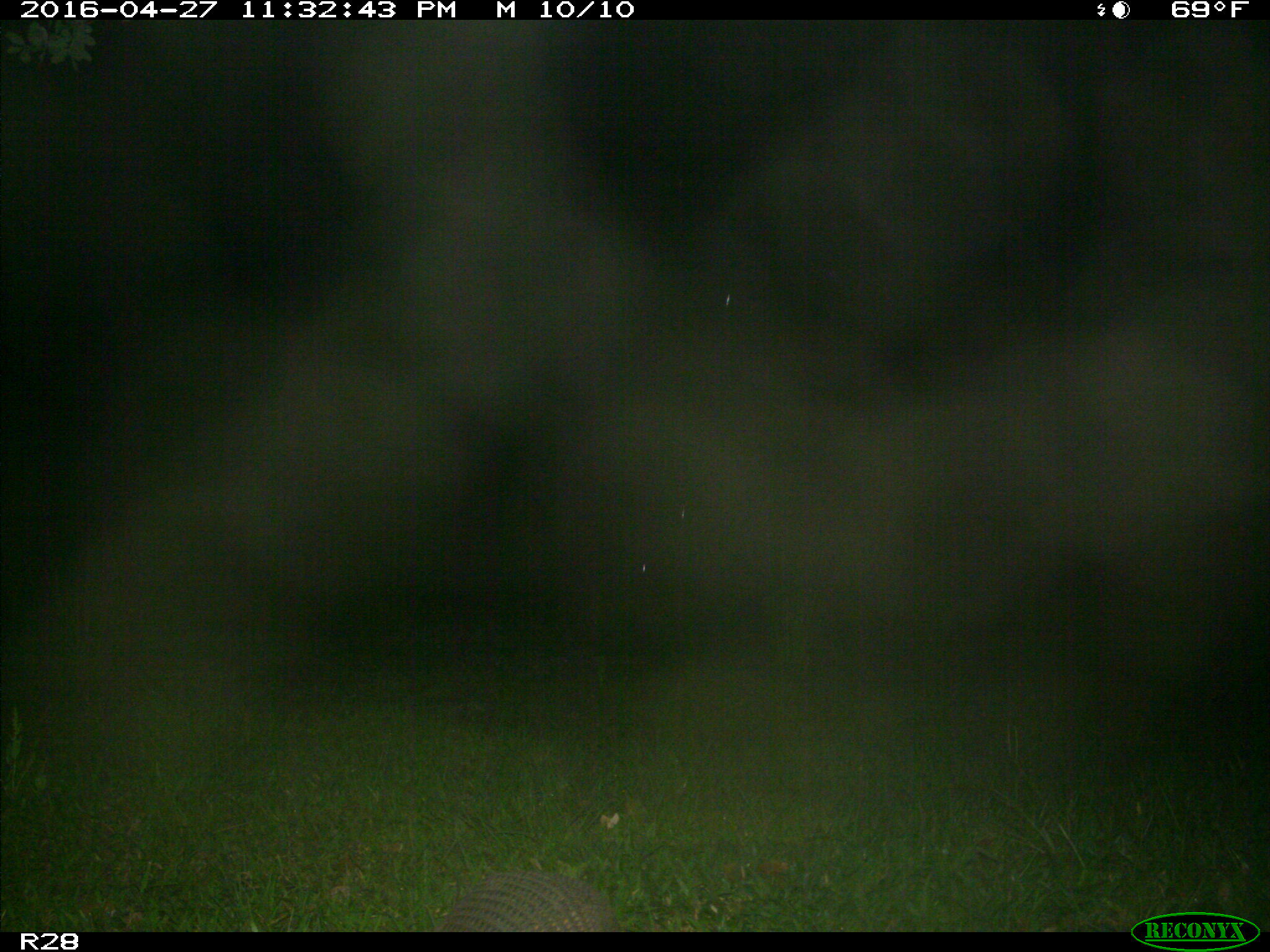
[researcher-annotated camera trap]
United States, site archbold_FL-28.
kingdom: Animalia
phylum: Chordata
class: Mammalia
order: Cingulata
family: Dasypodidae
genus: Dasypus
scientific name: Dasypus novemcinctus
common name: nine-banded armadillo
Dasypus novemcinctus (nine-banded armadillo).